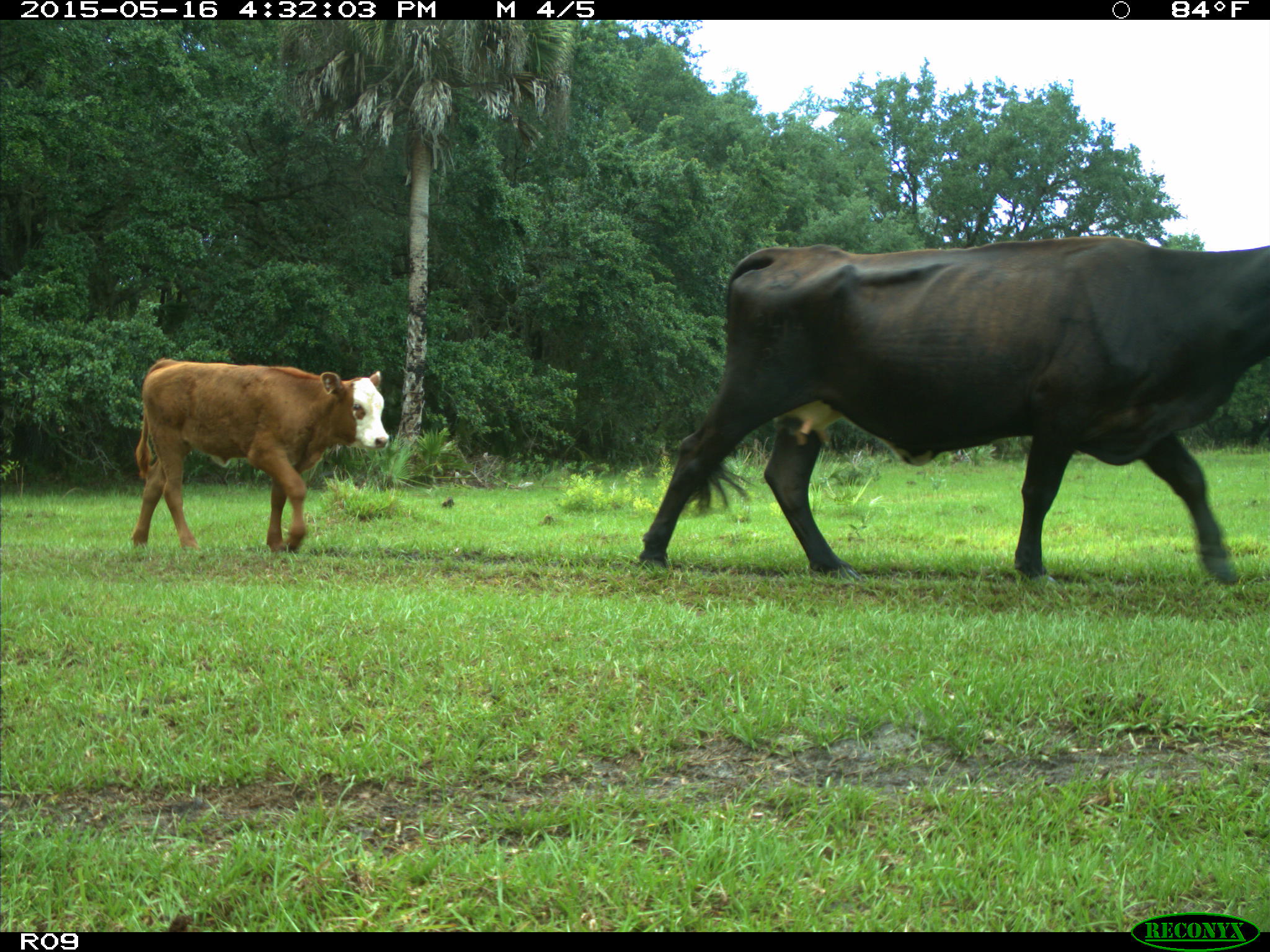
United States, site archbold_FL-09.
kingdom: Animalia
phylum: Chordata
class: Mammalia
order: Artiodactyla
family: Bovidae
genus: Bos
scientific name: Bos taurus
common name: domestic cow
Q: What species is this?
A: Bos taurus (domestic cow).